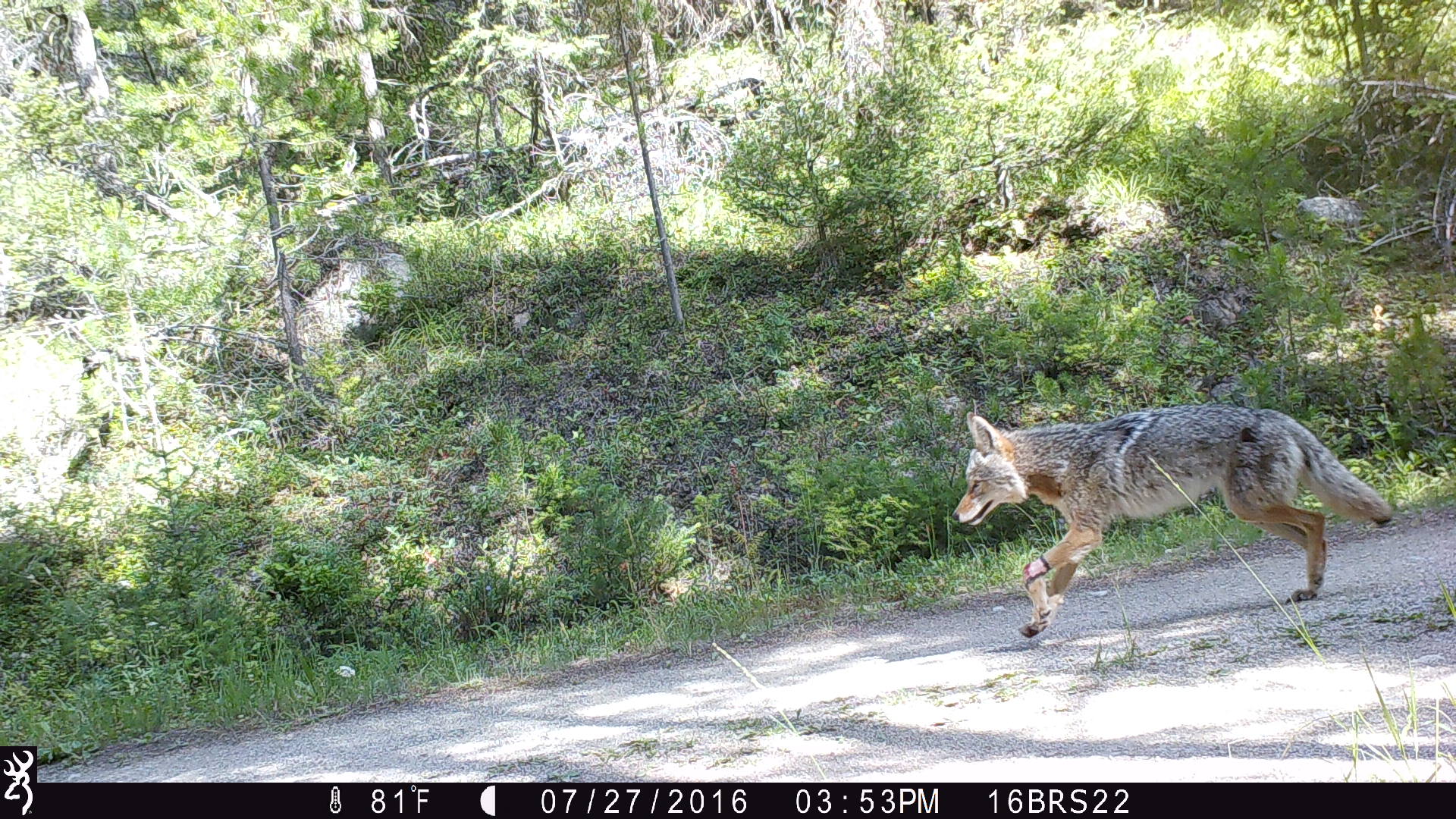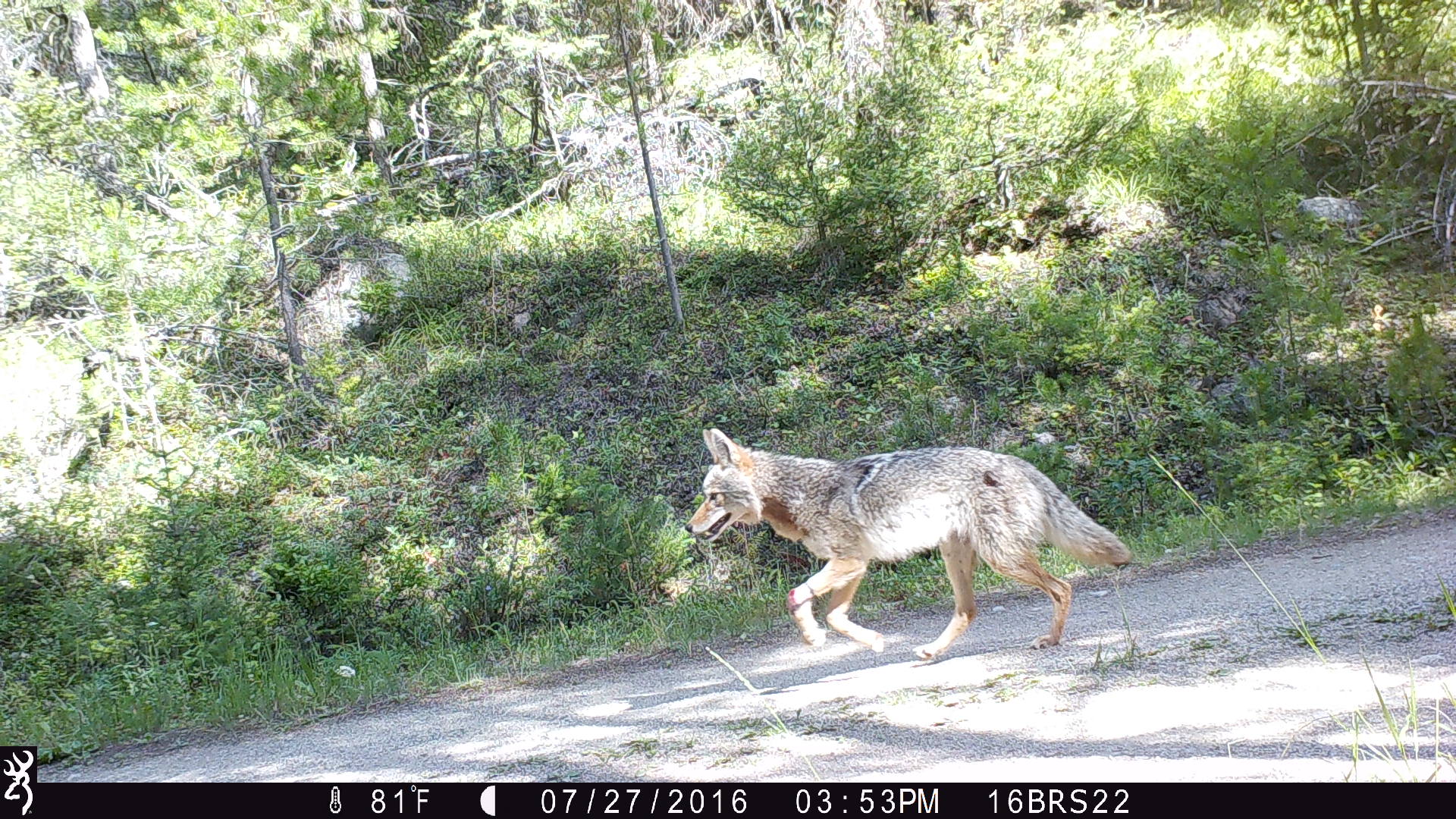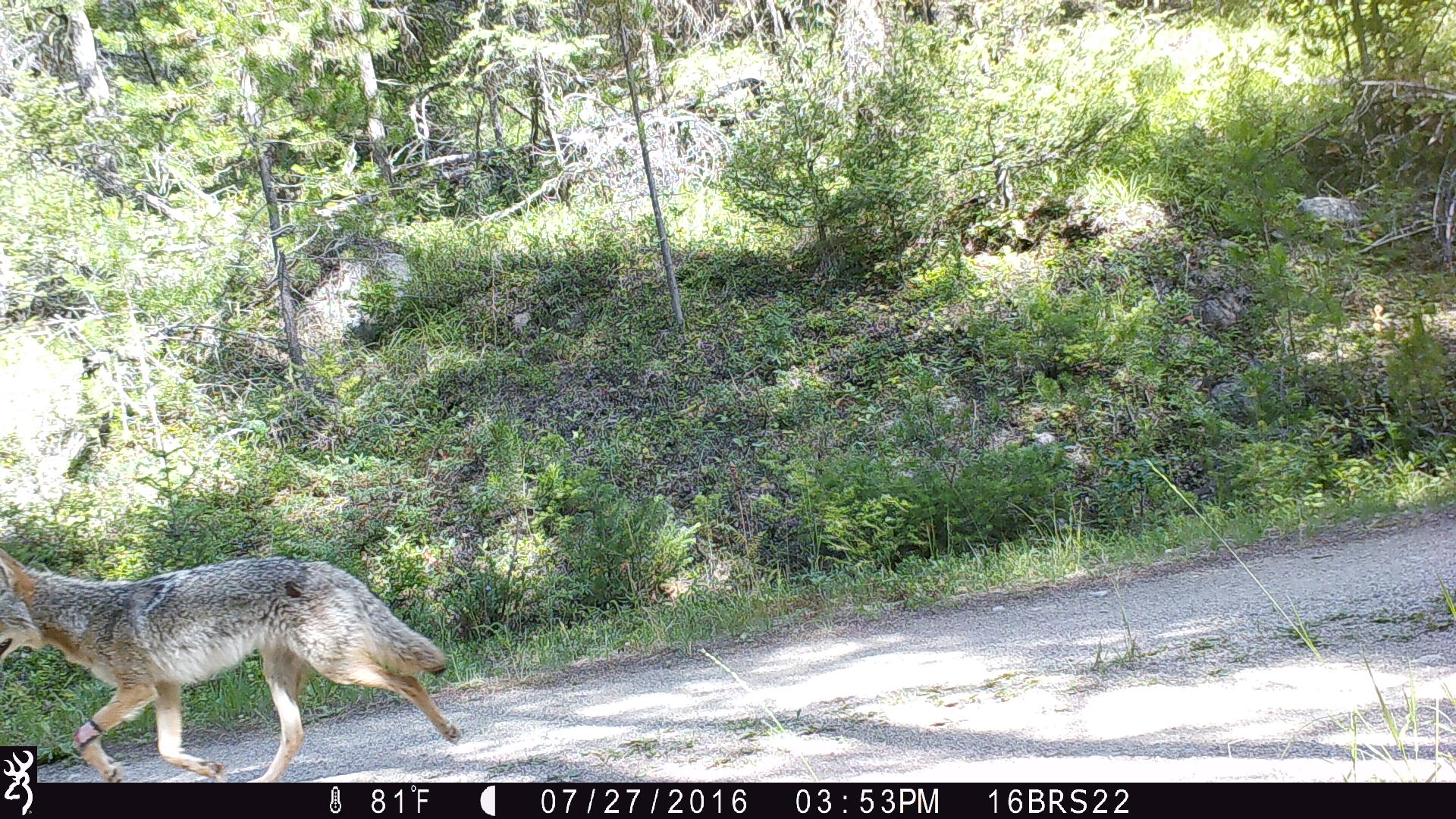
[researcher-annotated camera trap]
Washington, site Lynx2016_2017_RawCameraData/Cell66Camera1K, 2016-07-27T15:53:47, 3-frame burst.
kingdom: Animalia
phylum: Chordata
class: Mammalia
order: Carnivora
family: Canidae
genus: Canis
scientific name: Canis latrans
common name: coyote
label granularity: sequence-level